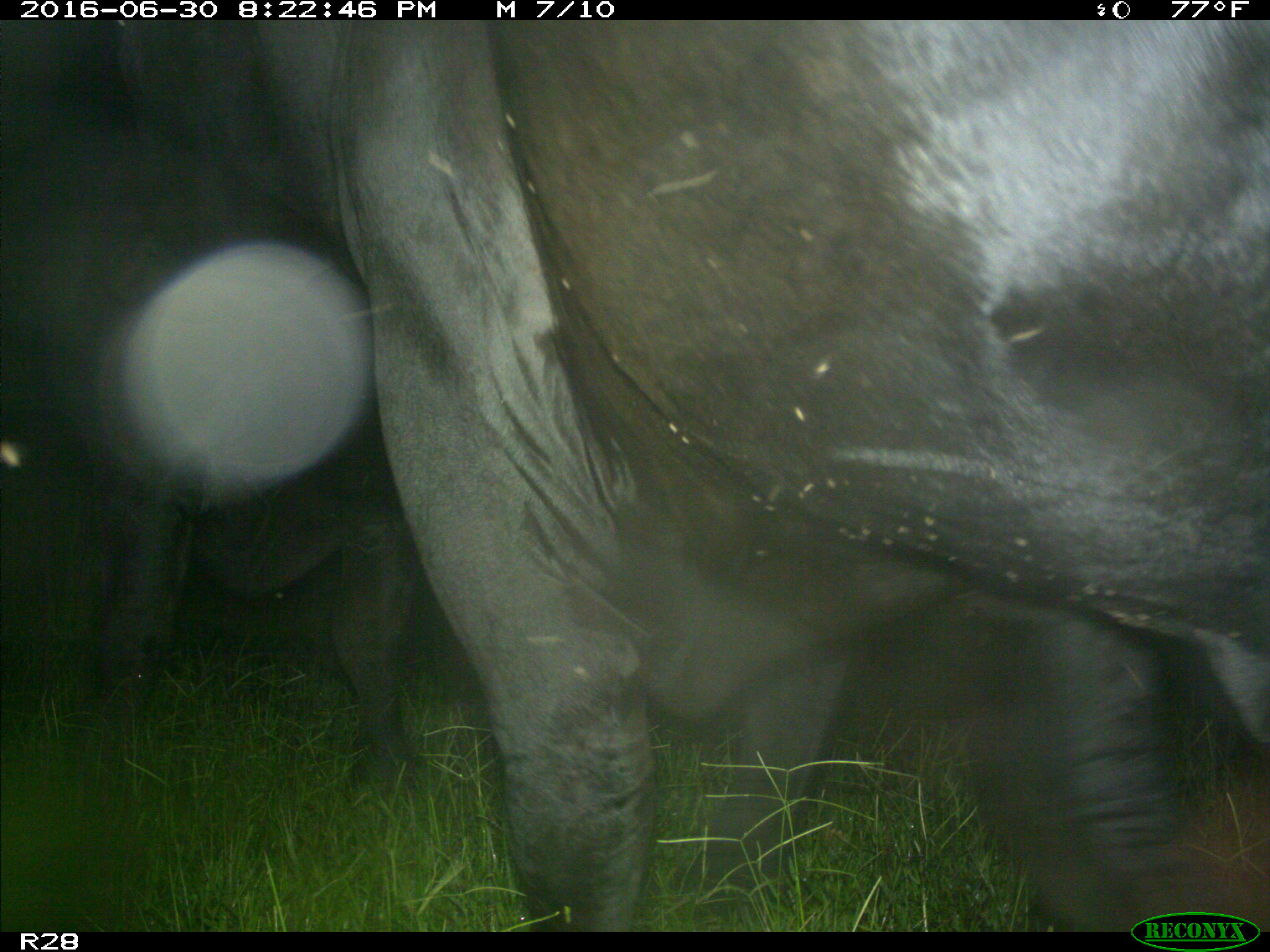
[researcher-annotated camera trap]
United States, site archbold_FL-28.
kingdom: Animalia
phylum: Chordata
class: Mammalia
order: Artiodactyla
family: Bovidae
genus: Bos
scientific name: Bos taurus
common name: domestic cow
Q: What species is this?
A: Bos taurus (domestic cow).